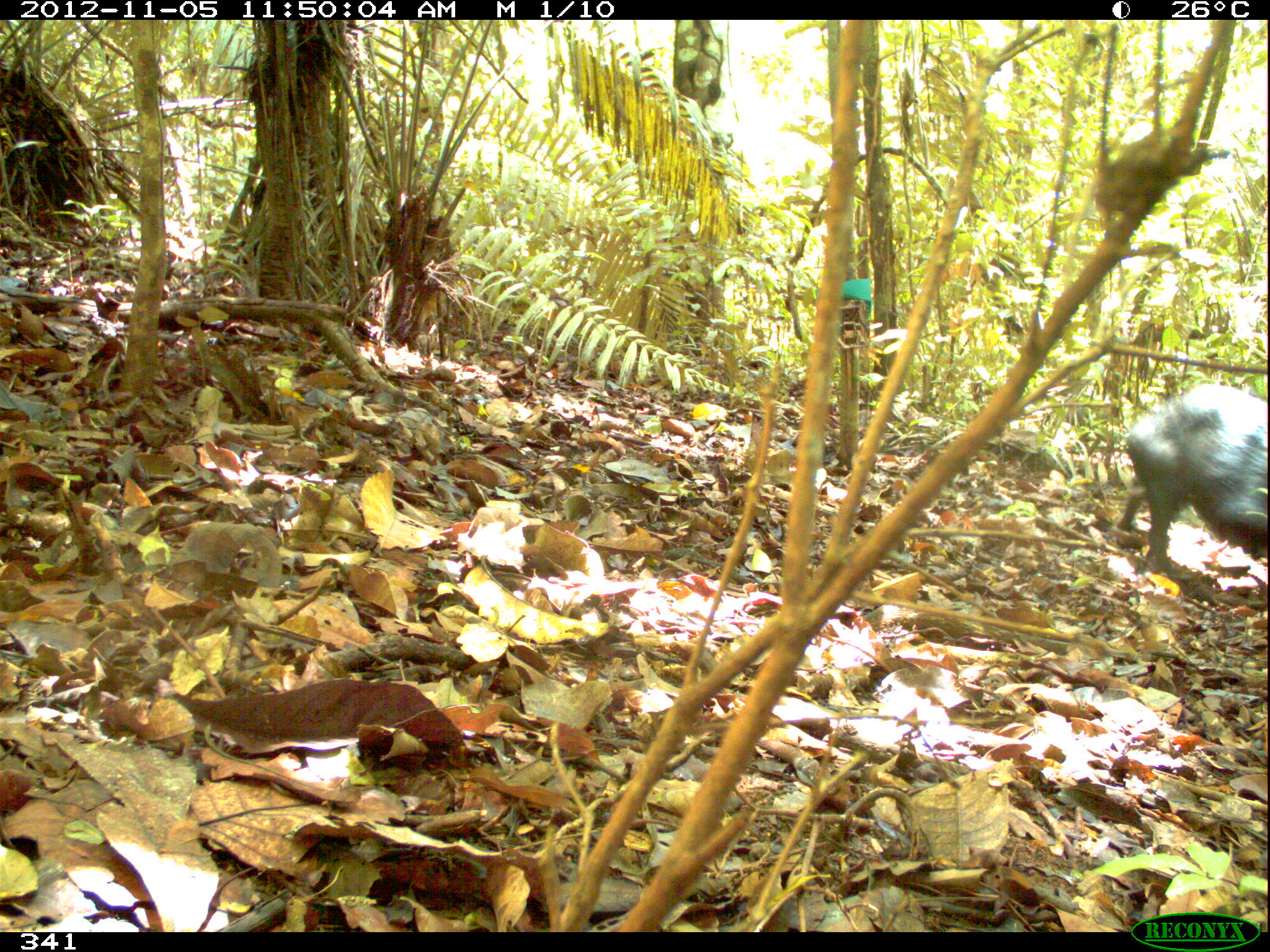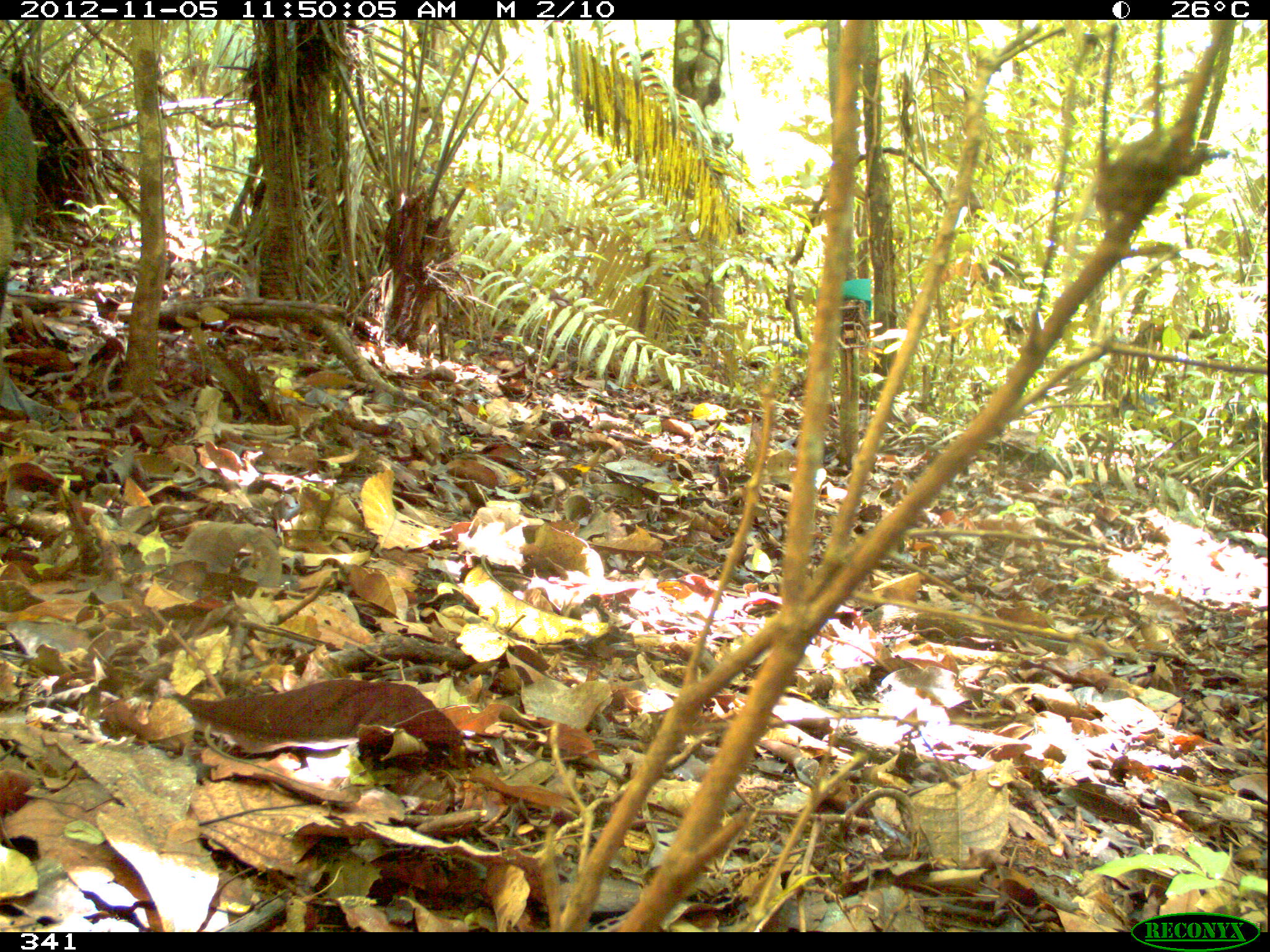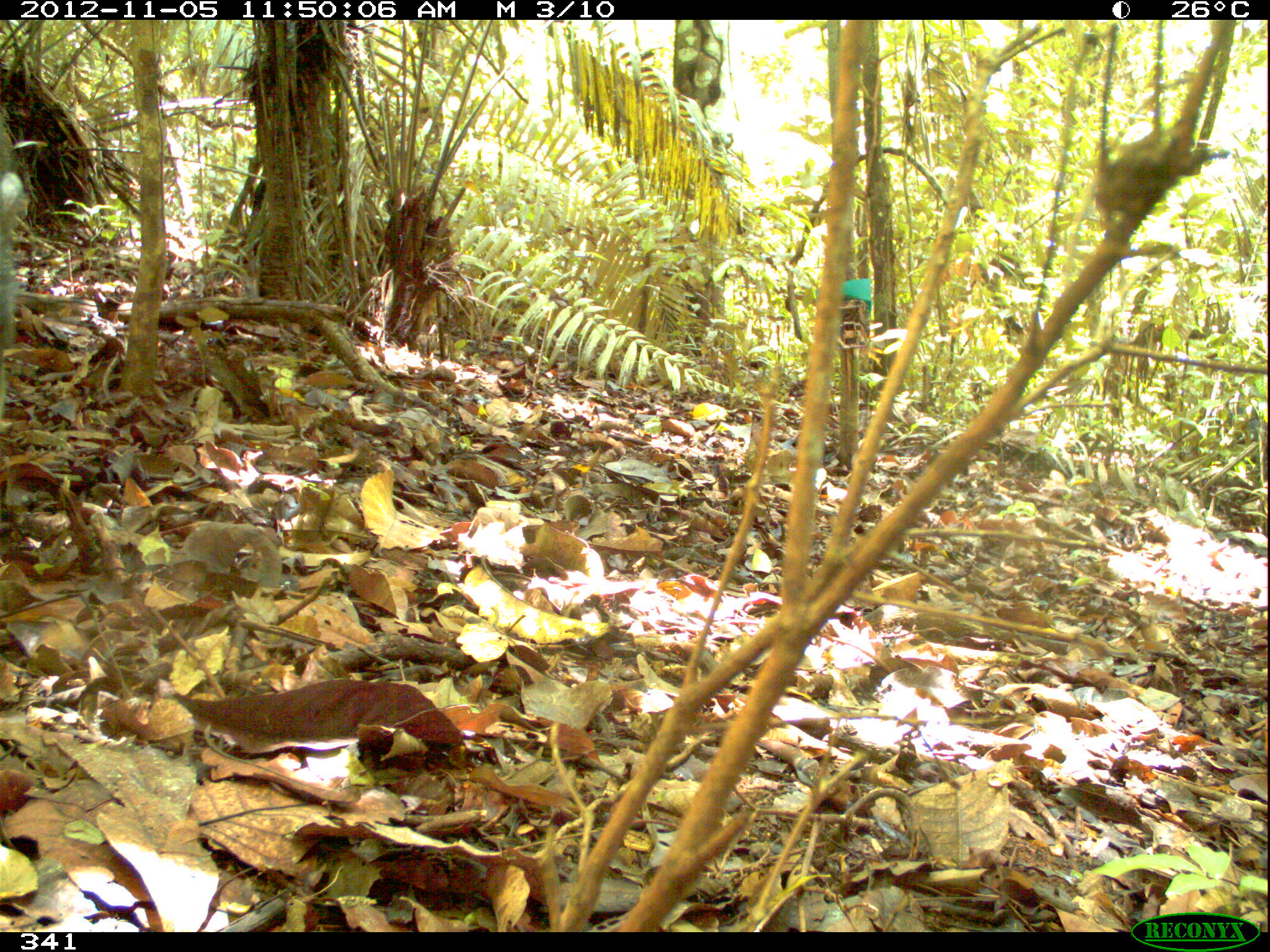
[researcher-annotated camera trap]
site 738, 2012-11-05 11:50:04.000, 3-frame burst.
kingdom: Animalia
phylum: Chordata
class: Mammalia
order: Artiodactyla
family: Tayassuidae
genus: Tayassu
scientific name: Tayassu pecari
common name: white-lipped peccary